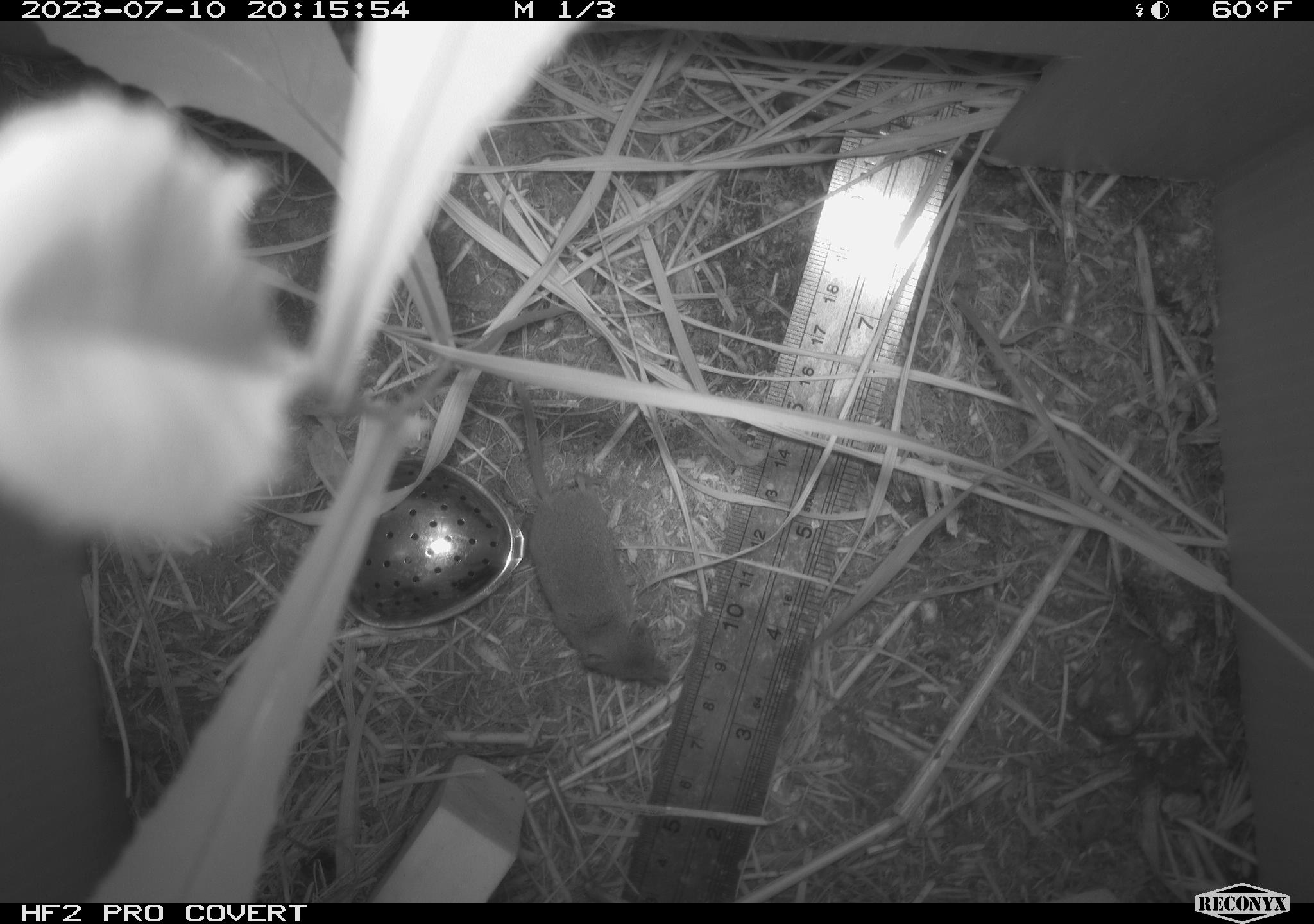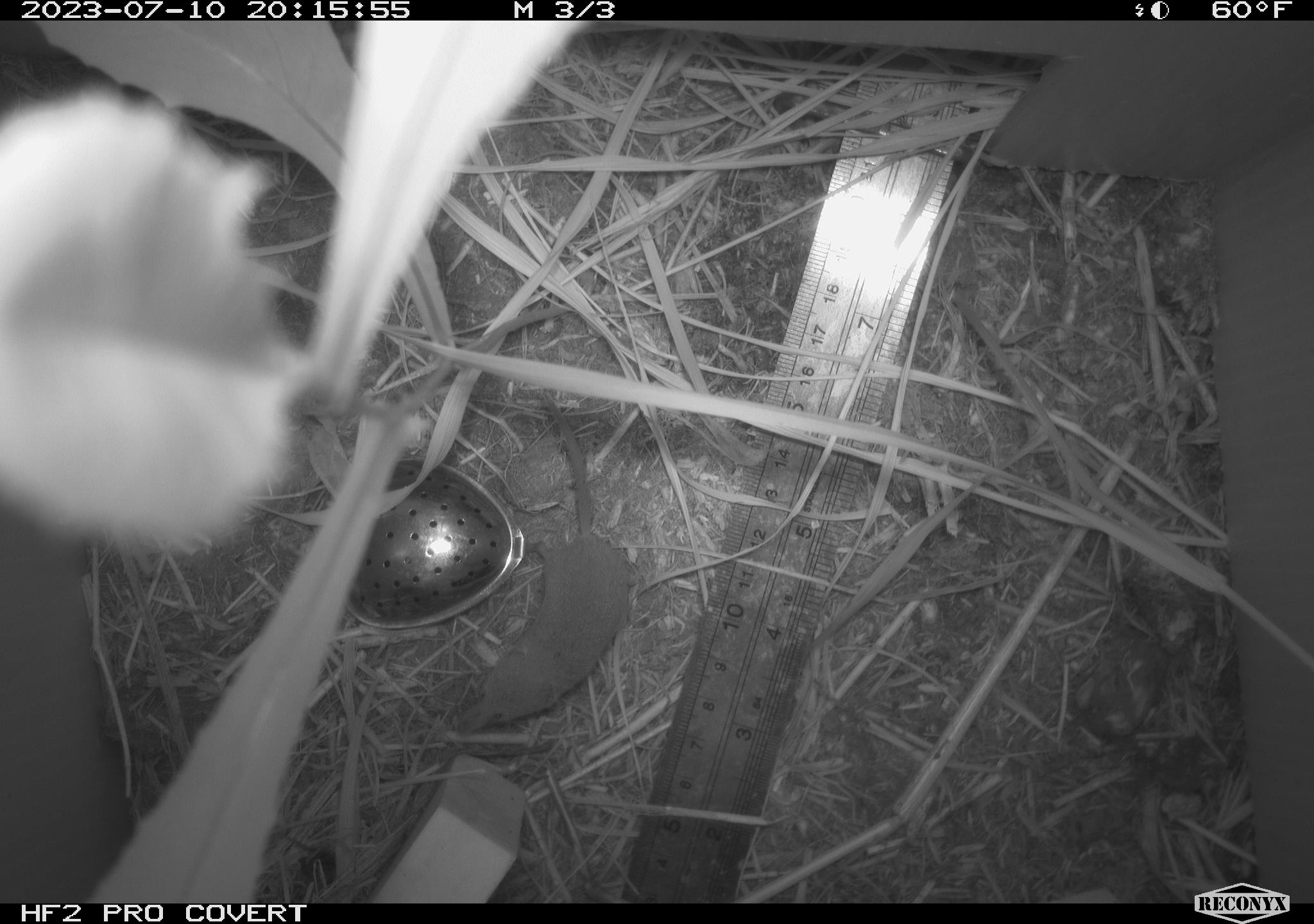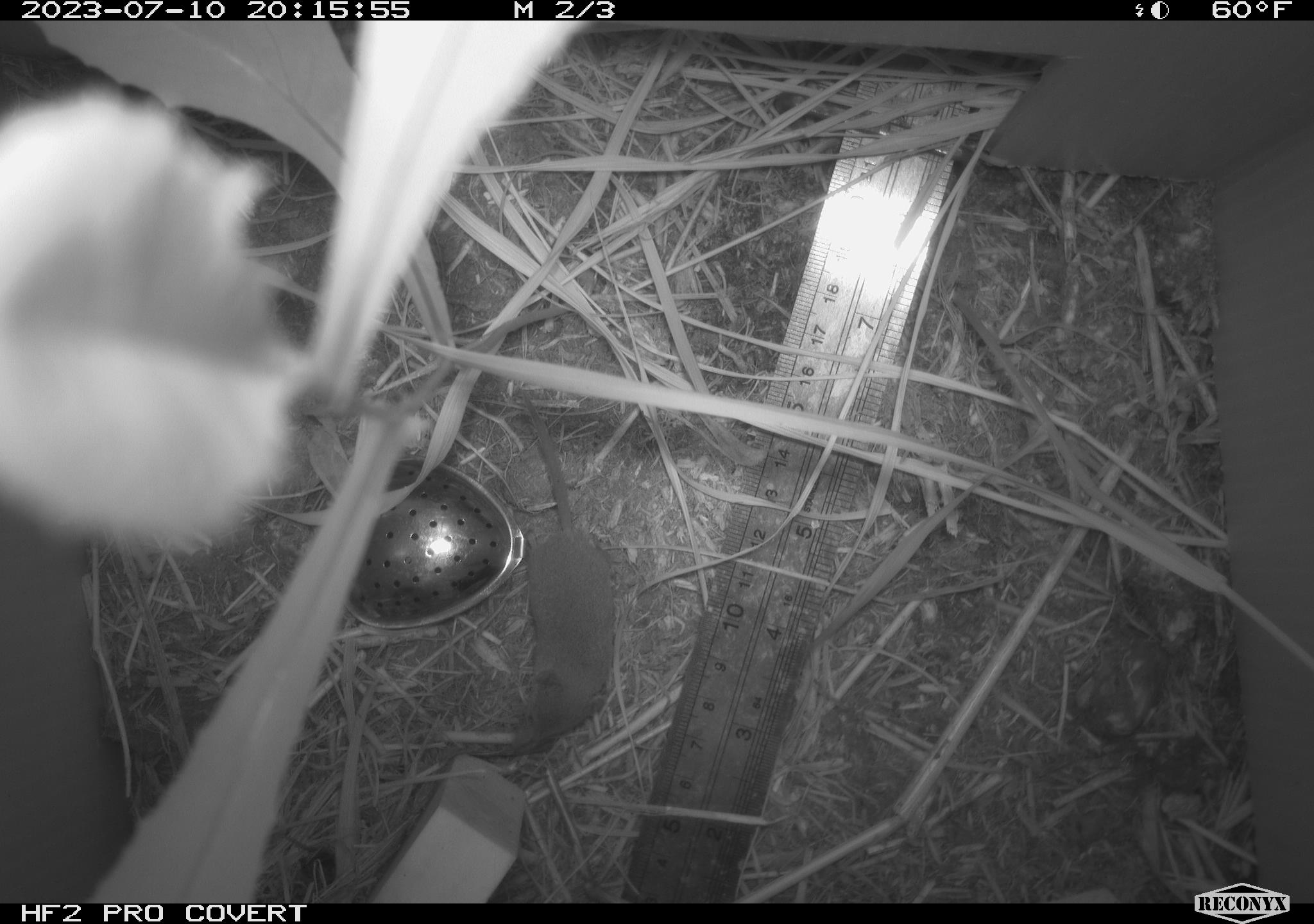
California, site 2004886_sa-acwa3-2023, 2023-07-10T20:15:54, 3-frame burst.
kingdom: Animalia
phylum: Chordata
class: Mammalia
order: Eulipotyphla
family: Soricidae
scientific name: Soricidae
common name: shrews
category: soricidae family